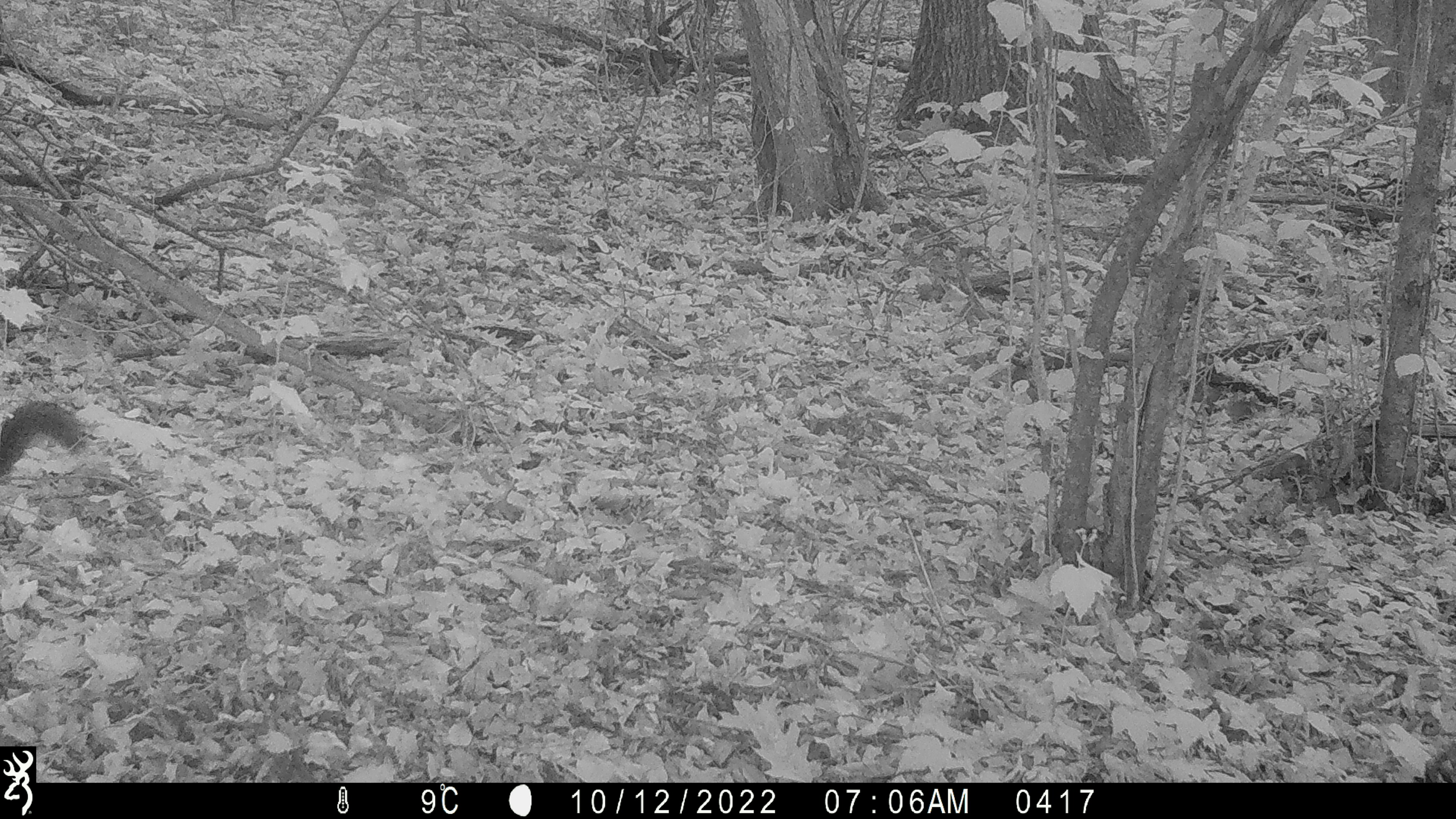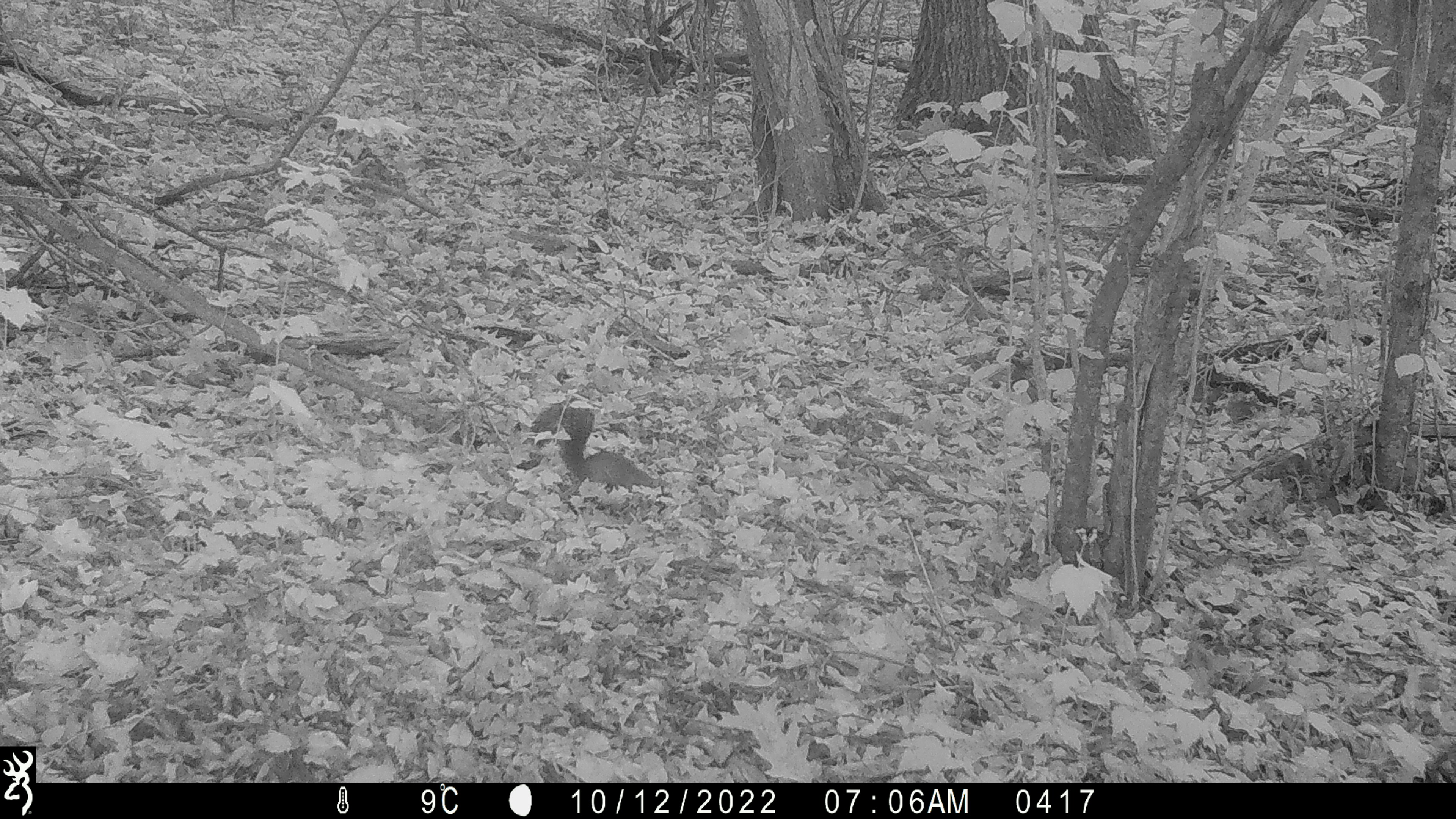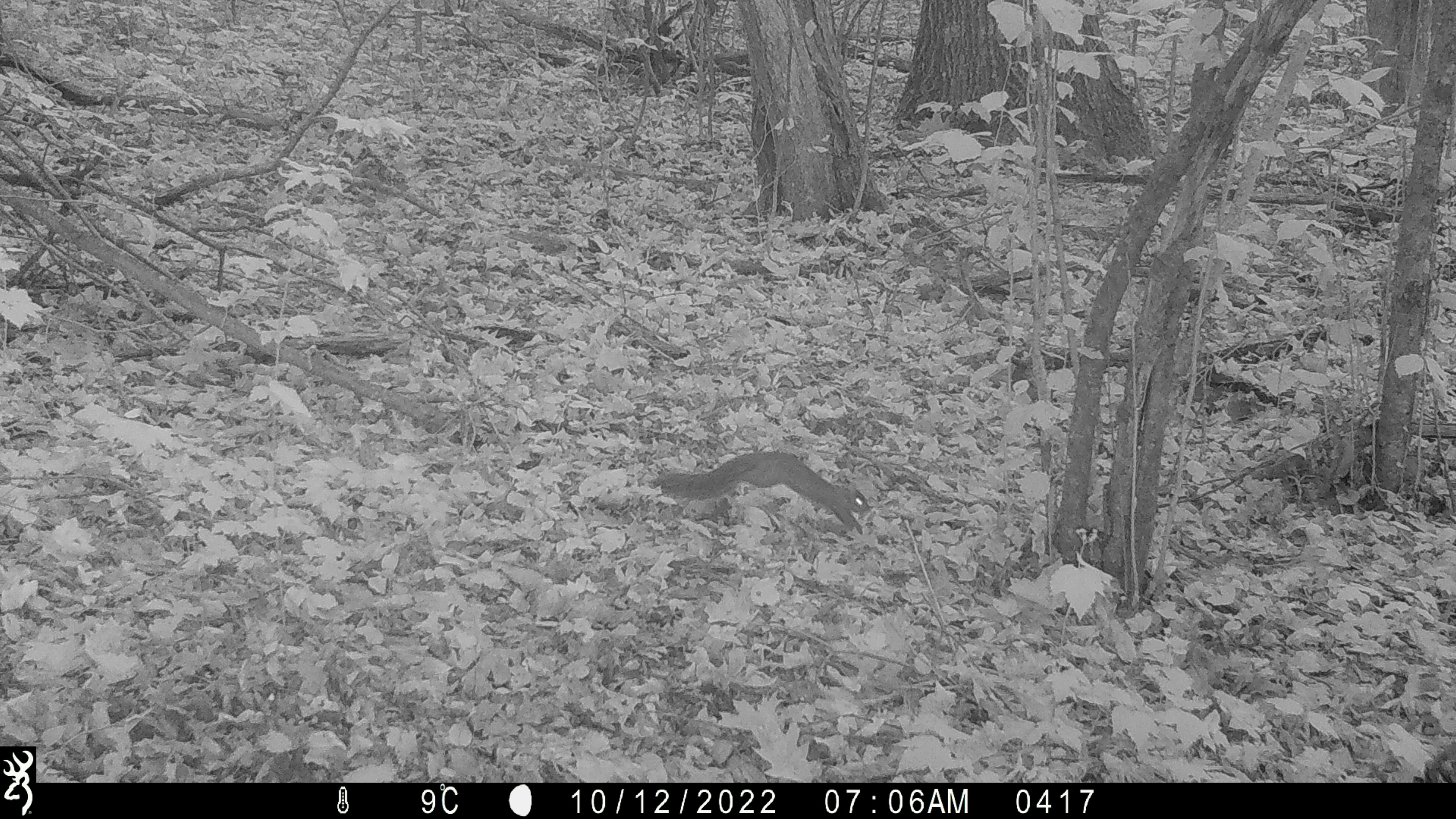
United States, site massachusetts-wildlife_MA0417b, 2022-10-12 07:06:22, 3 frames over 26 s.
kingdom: Animalia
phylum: Chordata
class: Mammalia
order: Rodentia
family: Sciuridae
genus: Sciurus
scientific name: Sciurus carolinensis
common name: gray squirrel